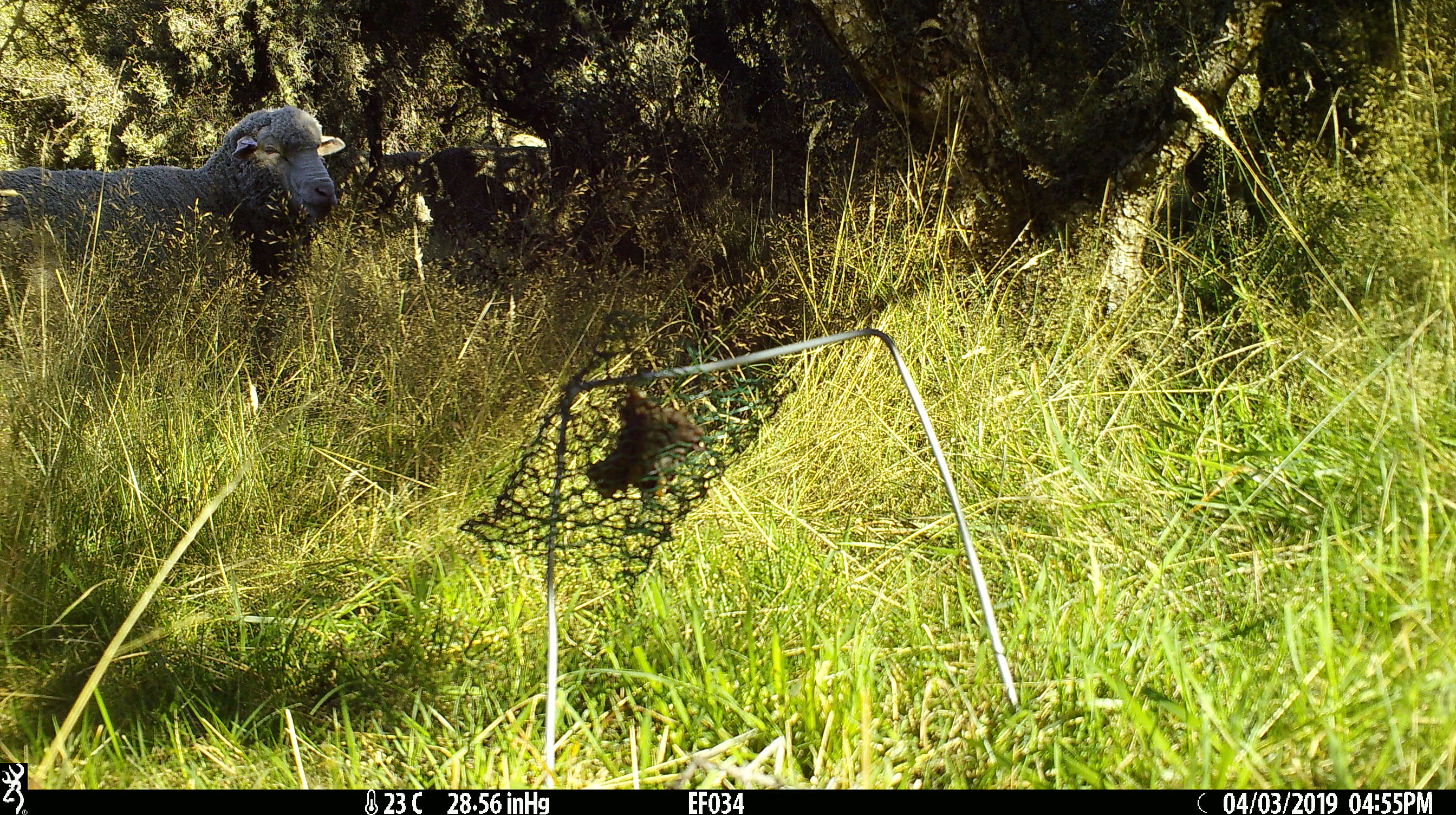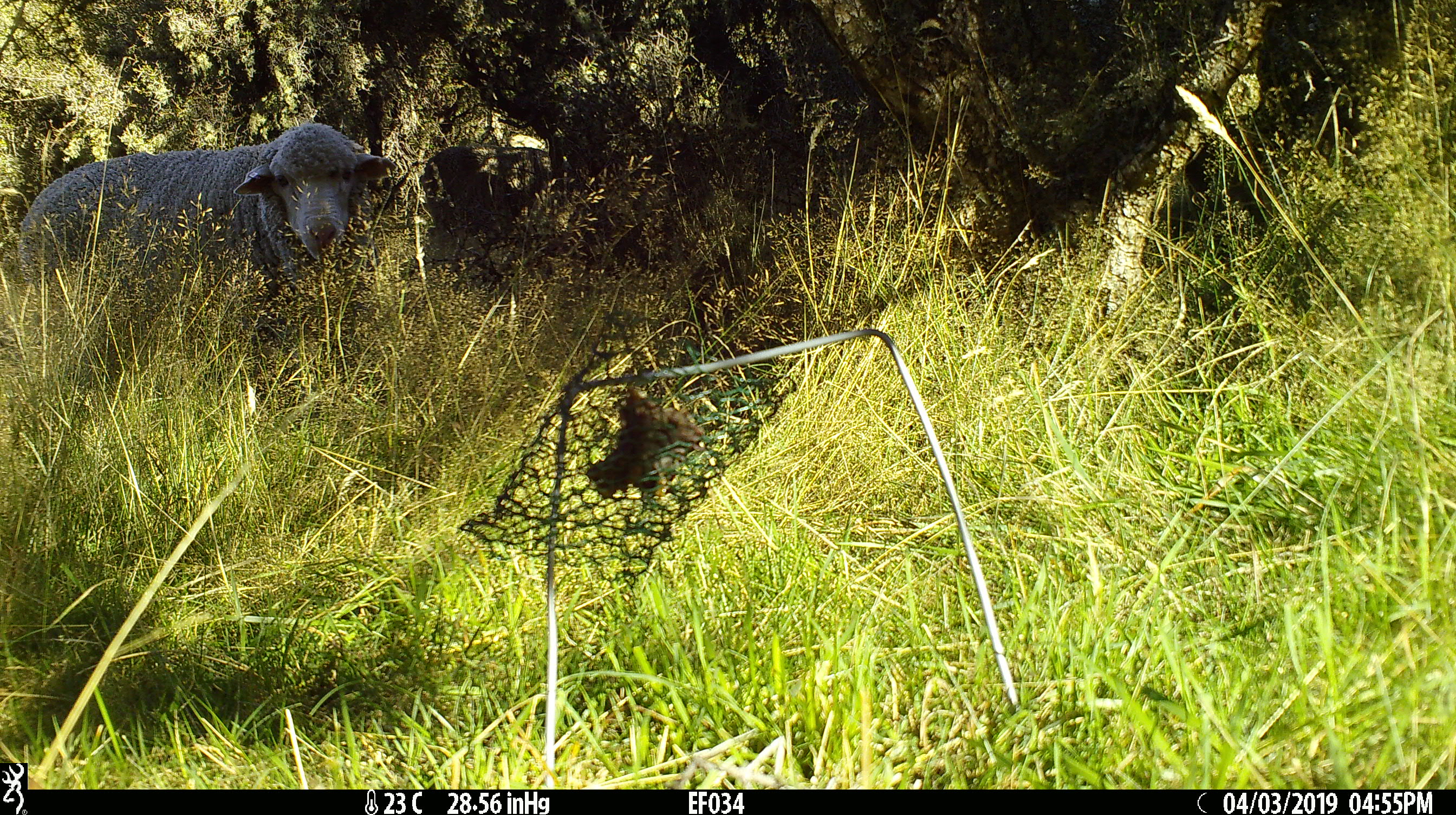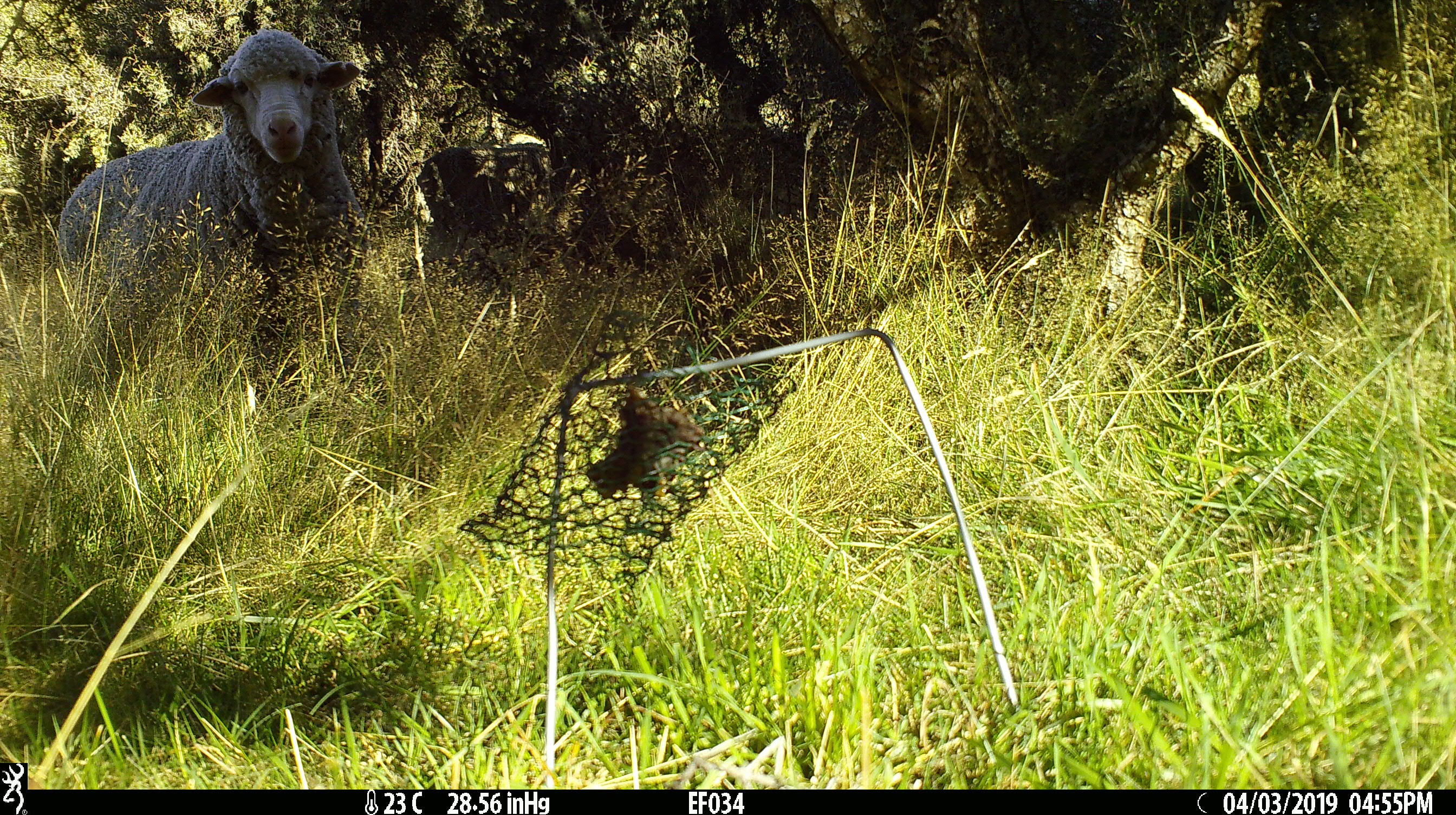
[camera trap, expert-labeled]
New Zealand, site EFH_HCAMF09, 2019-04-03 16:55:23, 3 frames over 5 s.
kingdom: Animalia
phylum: Chordata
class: Mammalia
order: Artiodactyla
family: Bovidae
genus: Ovis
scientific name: Ovis aries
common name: domestic sheep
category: sheep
Sheep (domestic sheep) (Ovis aries).